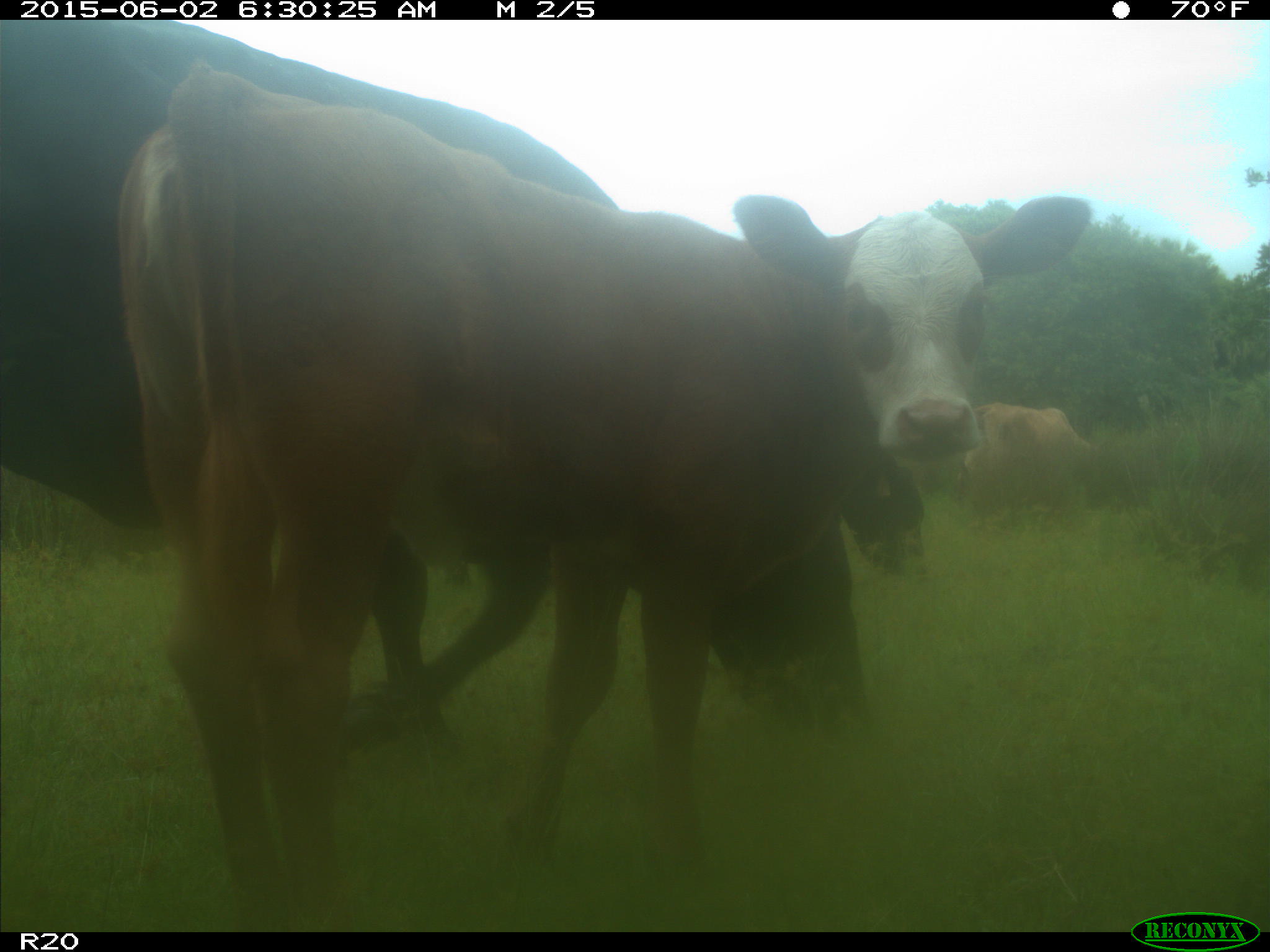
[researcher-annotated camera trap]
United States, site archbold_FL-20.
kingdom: Animalia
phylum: Chordata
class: Mammalia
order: Artiodactyla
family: Bovidae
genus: Bos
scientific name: Bos taurus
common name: domestic cow